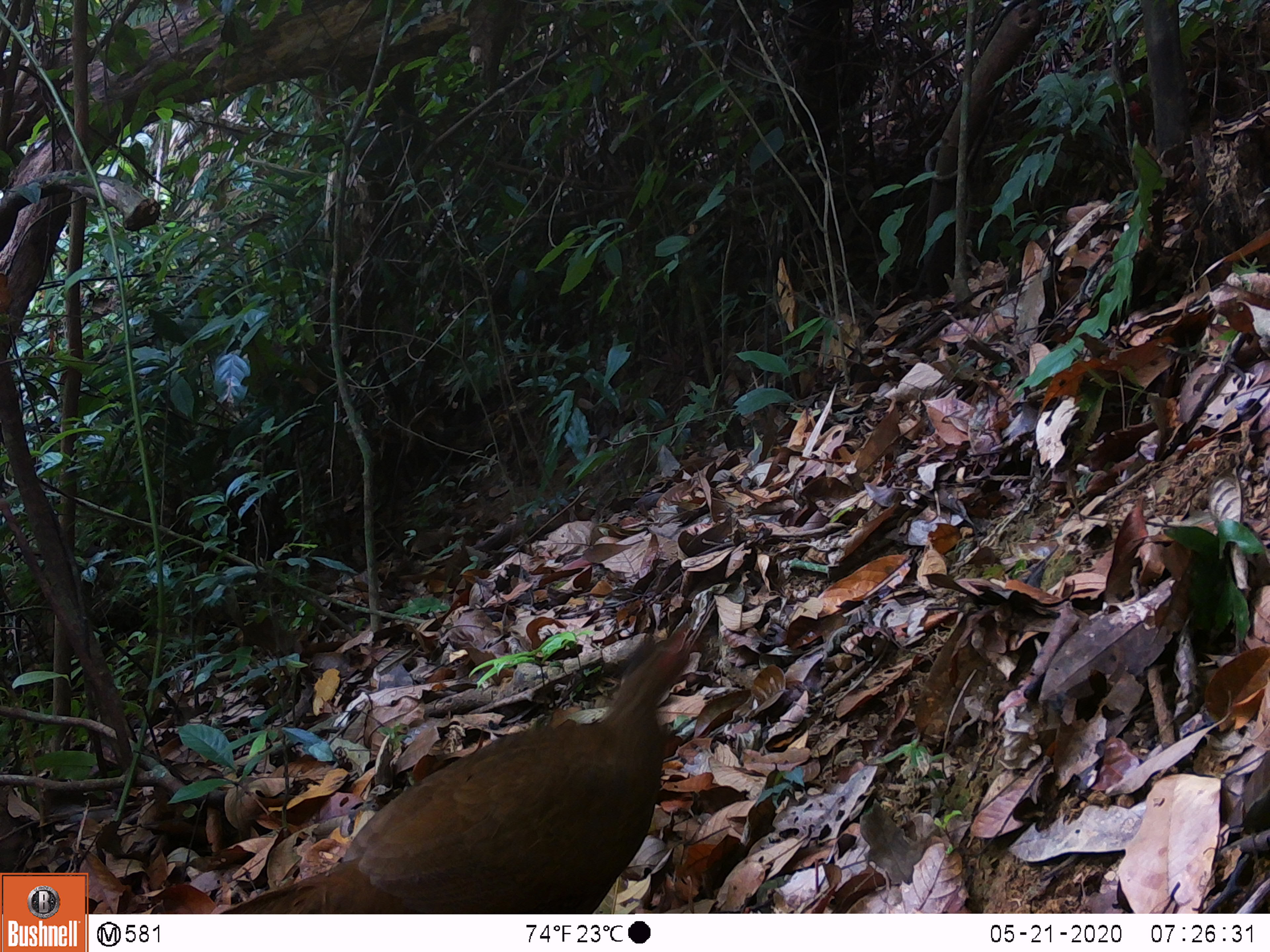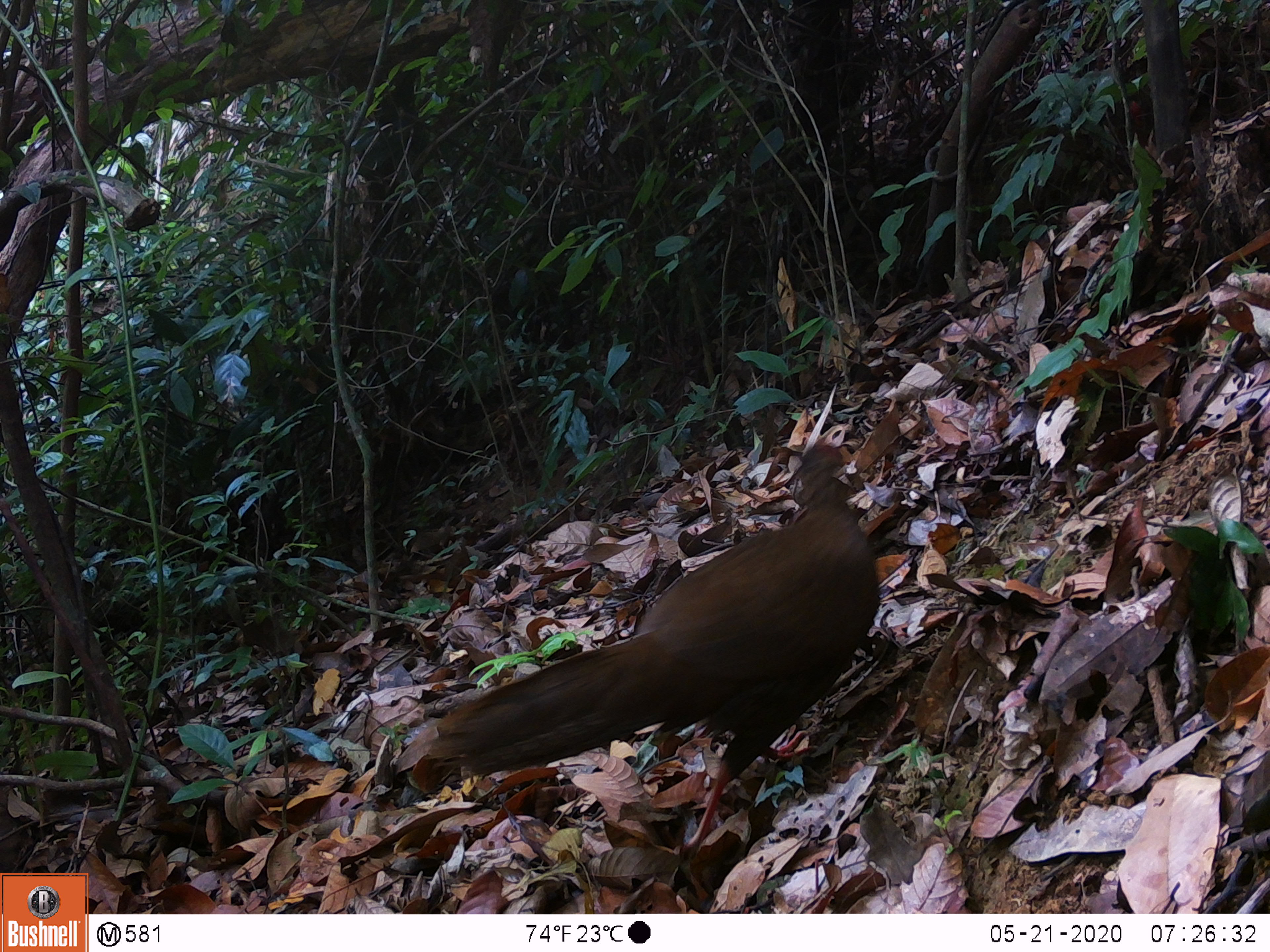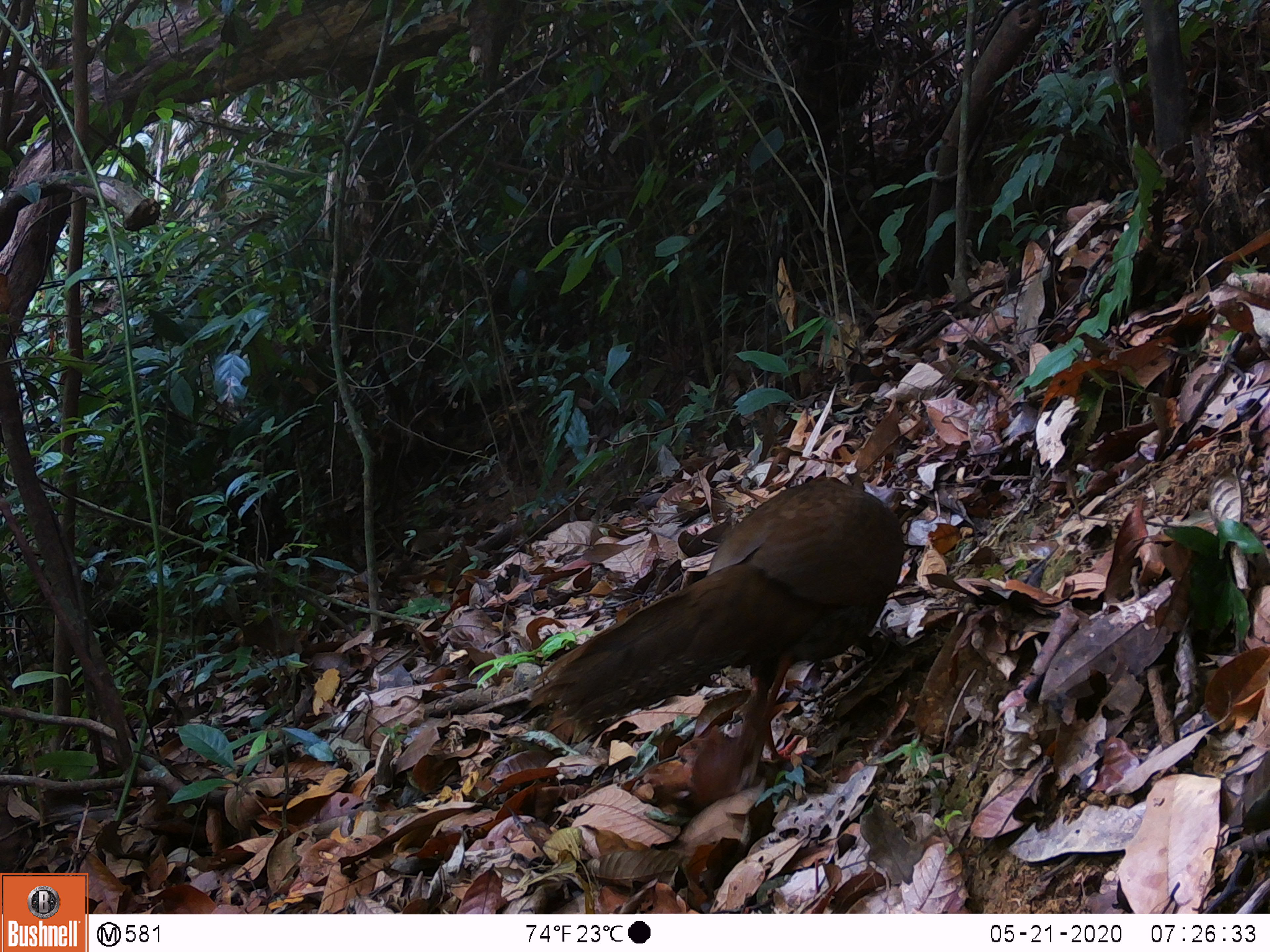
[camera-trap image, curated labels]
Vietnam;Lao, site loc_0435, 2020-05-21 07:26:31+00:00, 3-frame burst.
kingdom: Animalia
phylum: Chordata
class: Aves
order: Galliformes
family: Phasianidae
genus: Lophura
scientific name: Lophura nycthemera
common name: silver pheasant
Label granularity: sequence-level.